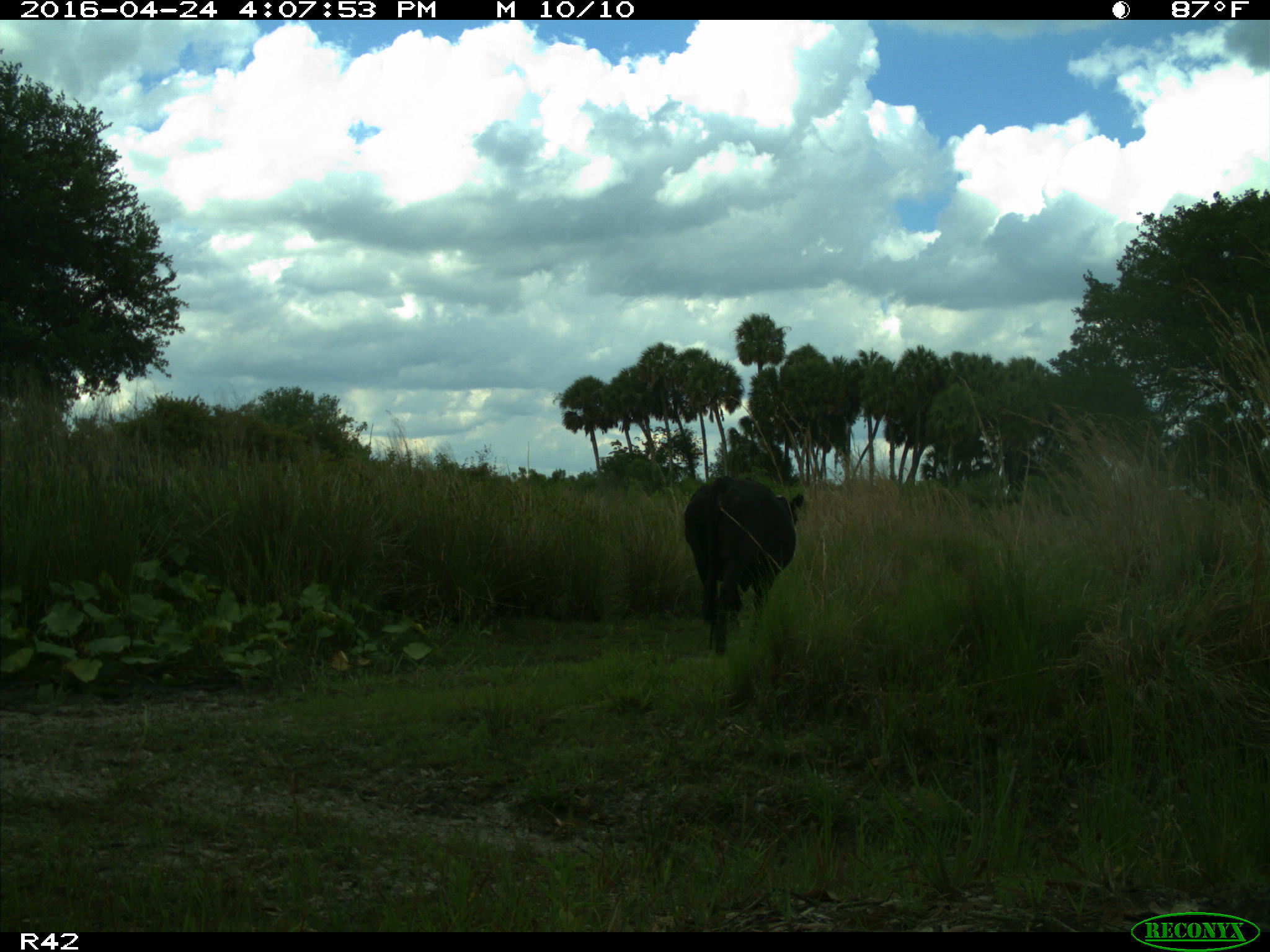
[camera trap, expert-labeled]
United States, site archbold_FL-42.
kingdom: Animalia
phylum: Chordata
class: Mammalia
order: Artiodactyla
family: Bovidae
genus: Bos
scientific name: Bos taurus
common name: domestic cow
Bos taurus (domestic cow).